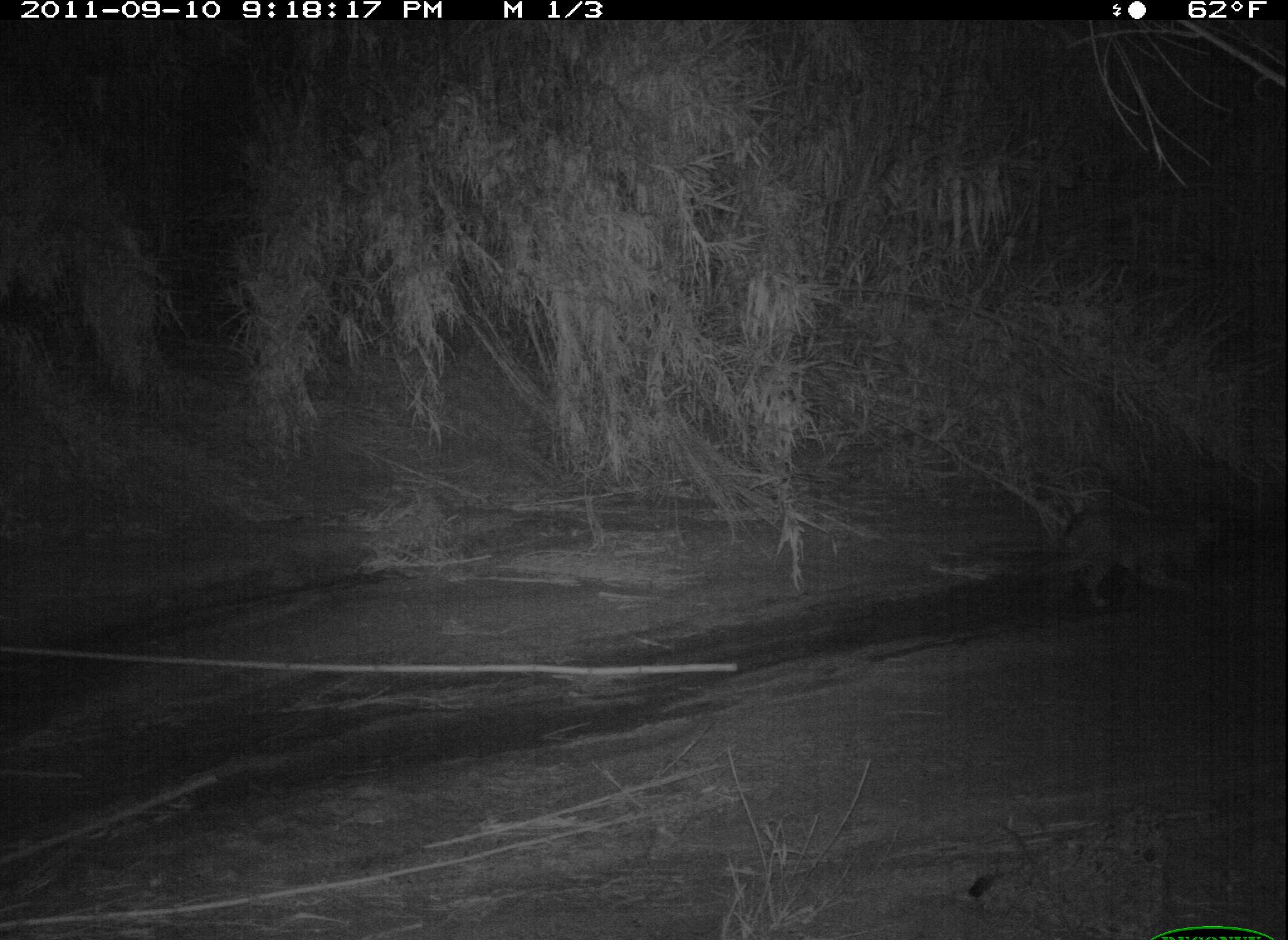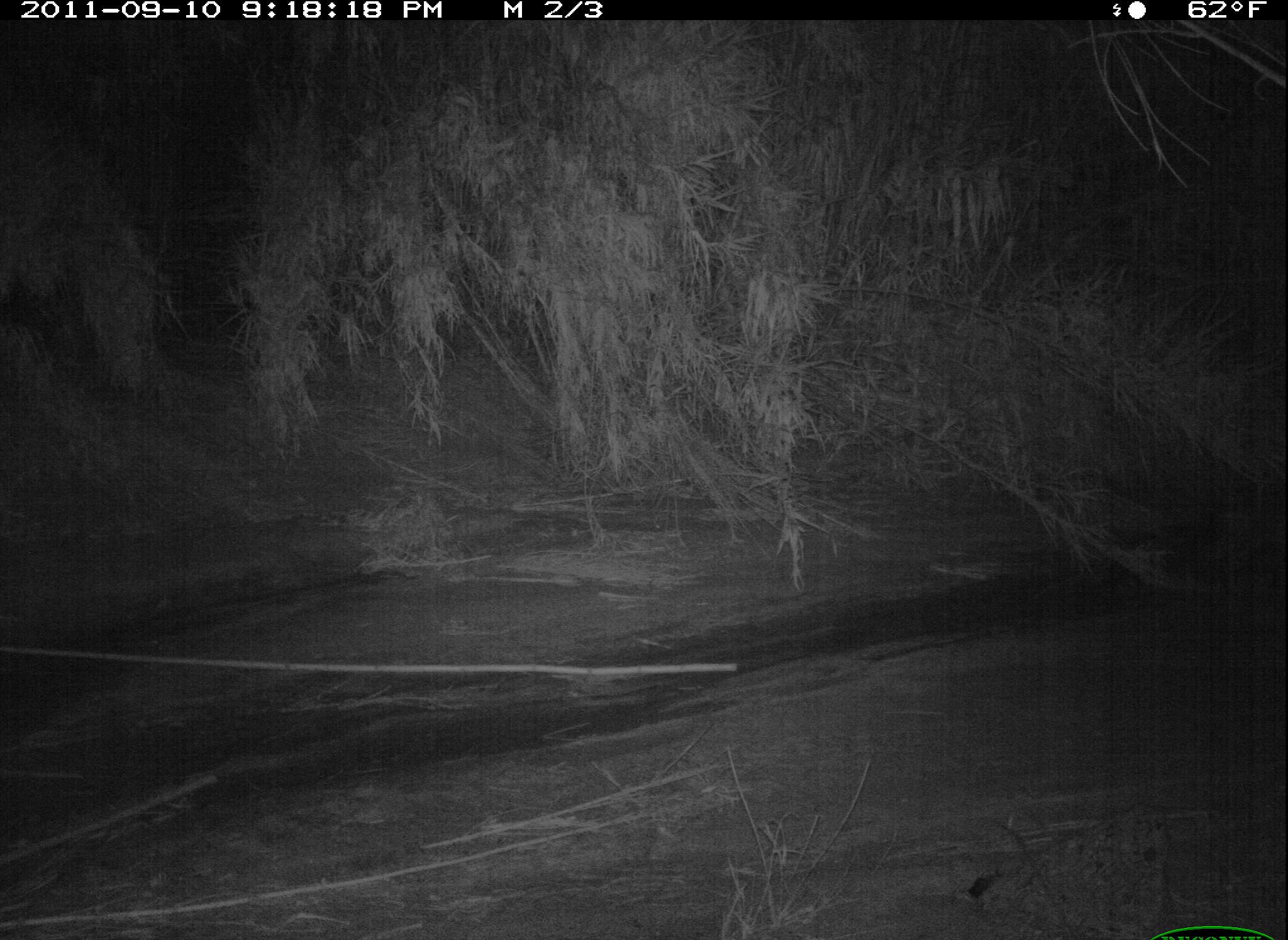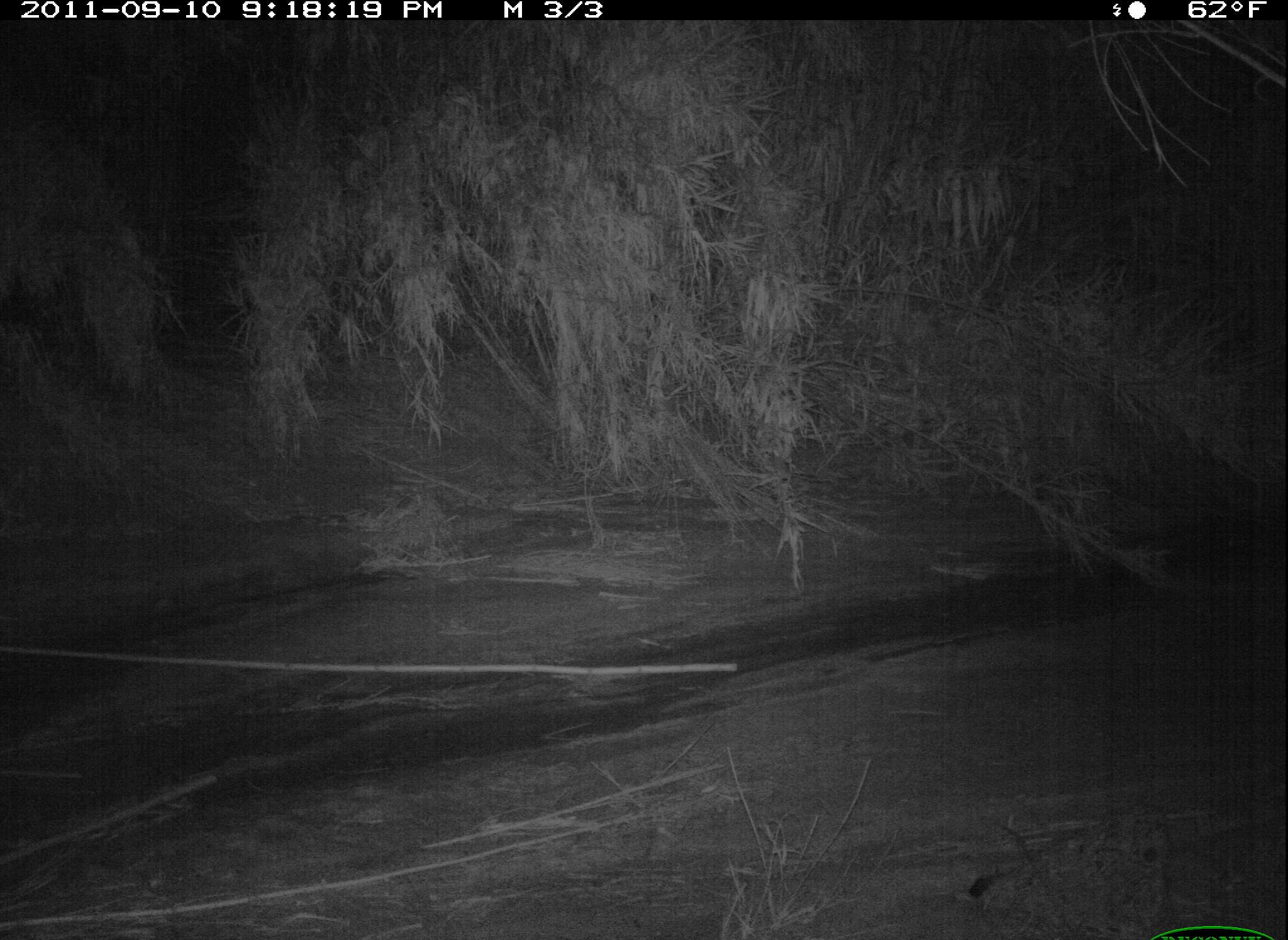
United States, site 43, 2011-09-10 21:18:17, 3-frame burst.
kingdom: Animalia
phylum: Chordata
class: Mammalia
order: Carnivora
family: Felidae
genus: Lynx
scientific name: Lynx rufus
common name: bobcat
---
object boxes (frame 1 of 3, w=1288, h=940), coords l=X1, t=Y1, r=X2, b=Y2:
bobcat: l=1038, t=490, r=1243, b=619